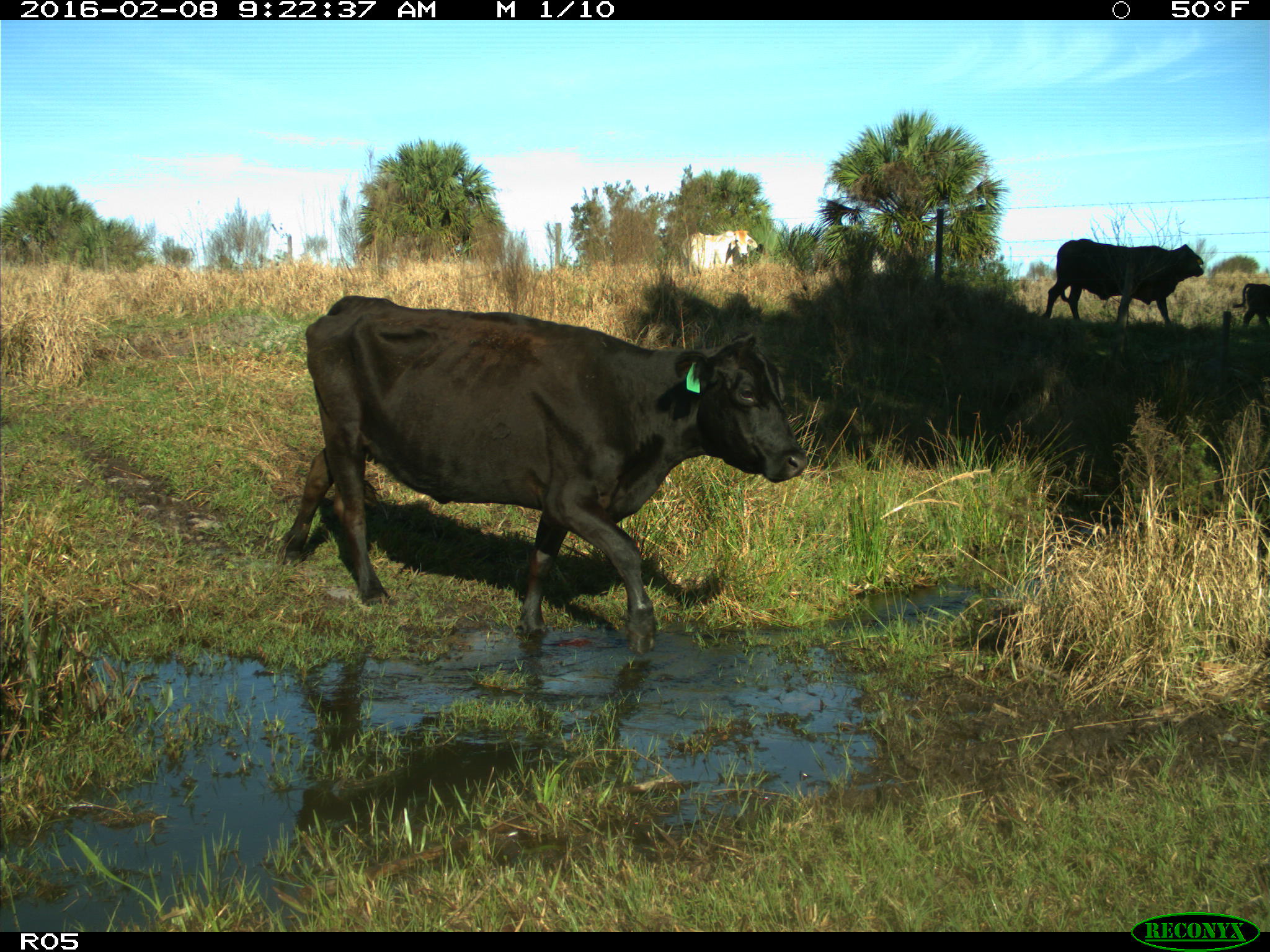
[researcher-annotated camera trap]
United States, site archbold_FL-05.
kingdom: Animalia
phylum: Chordata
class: Mammalia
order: Artiodactyla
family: Bovidae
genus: Bos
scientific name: Bos taurus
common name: domestic cow